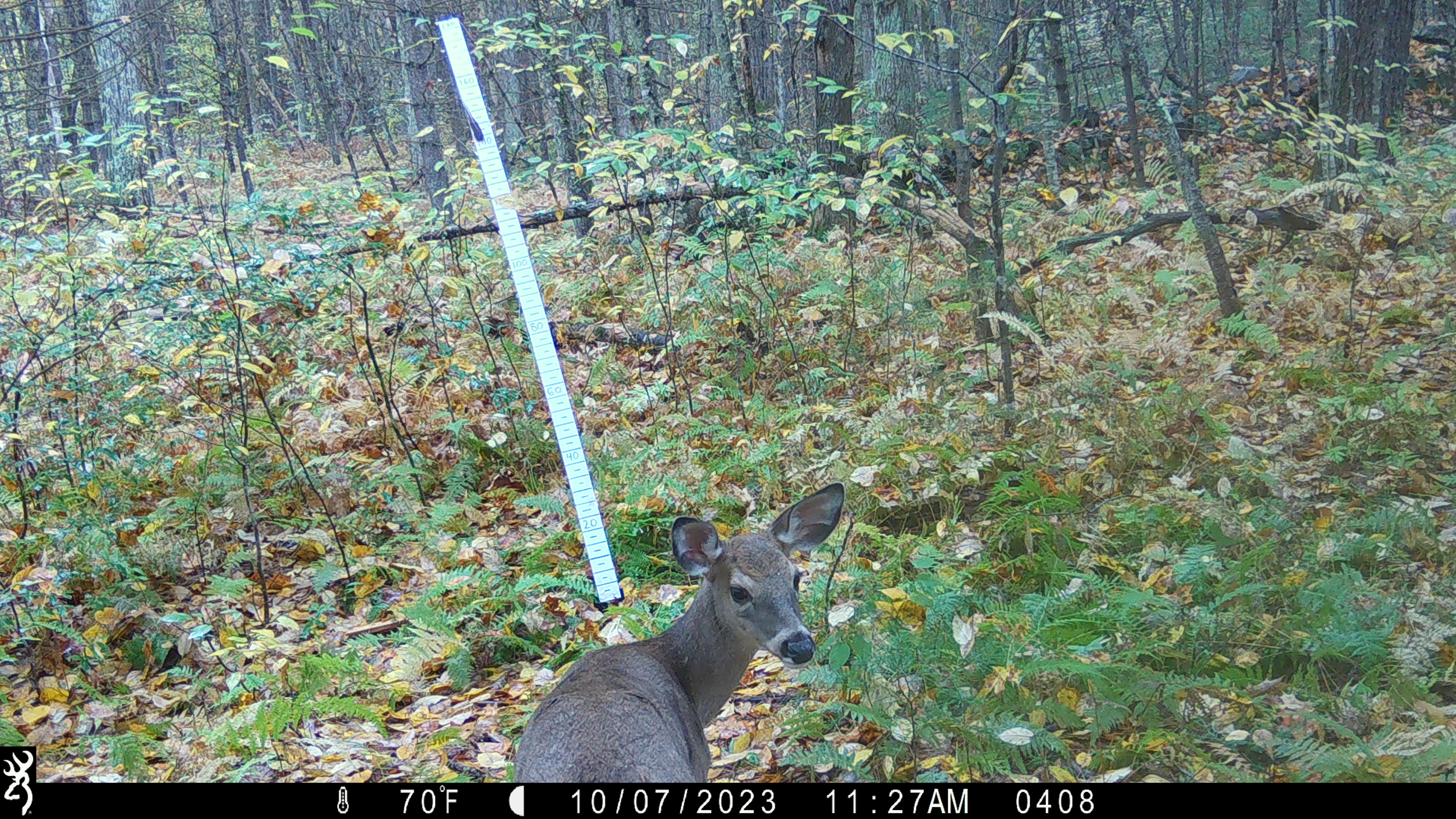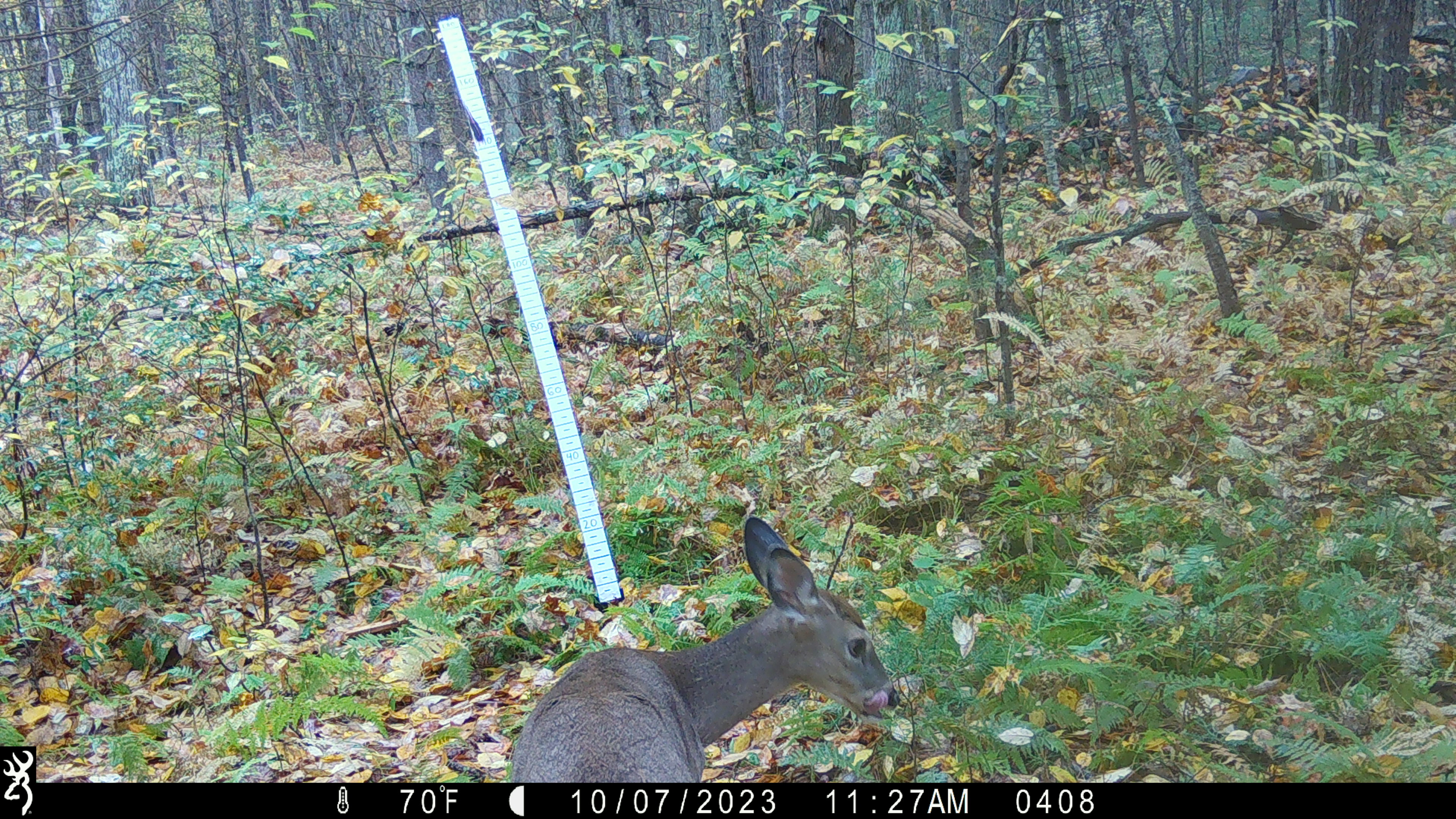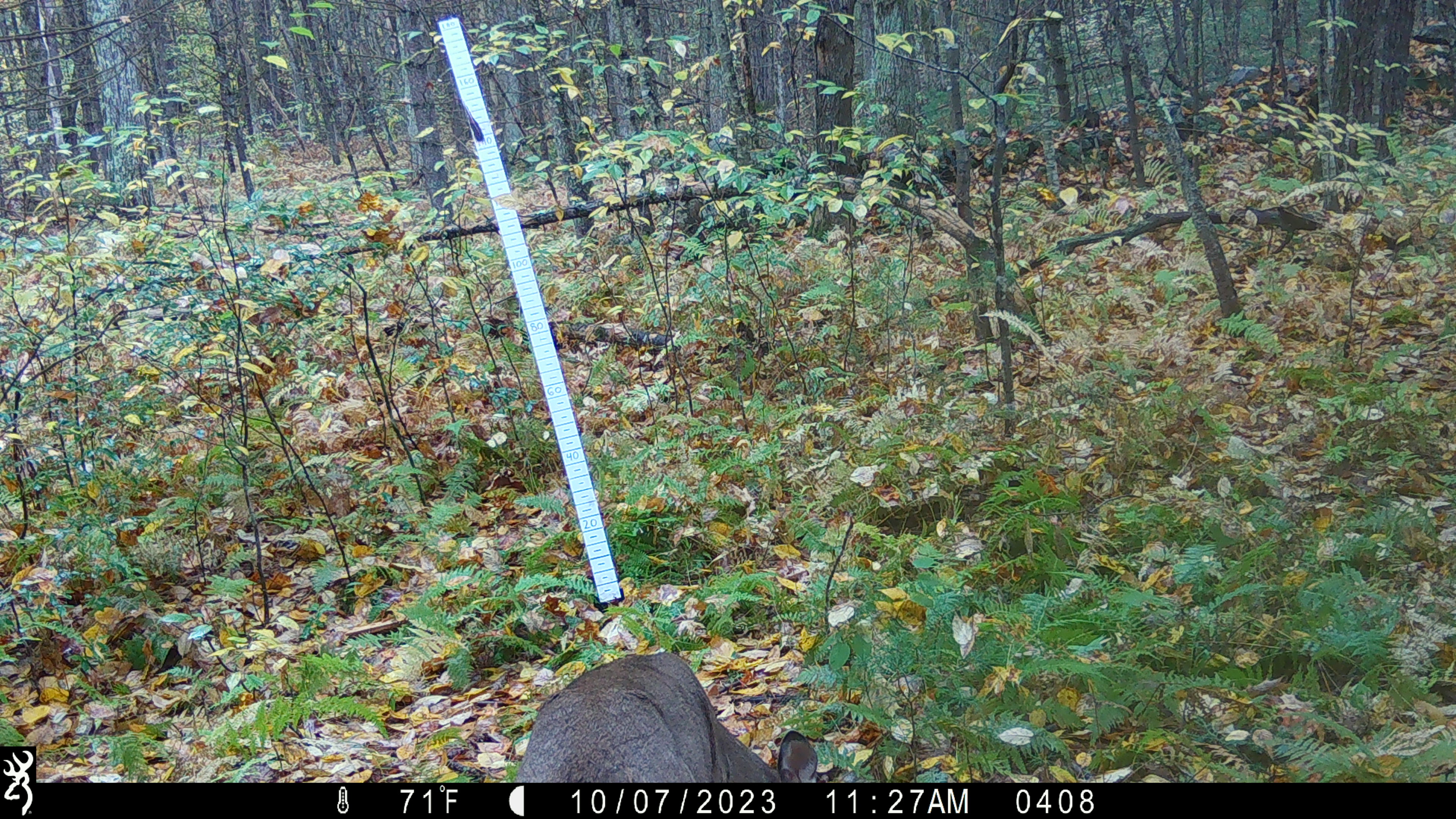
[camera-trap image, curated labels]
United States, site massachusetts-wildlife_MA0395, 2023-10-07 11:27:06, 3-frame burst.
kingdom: Animalia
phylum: Chordata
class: Mammalia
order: Artiodactyla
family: Cervidae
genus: Odocoileus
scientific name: Odocoileus virginianus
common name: white-tailed deer